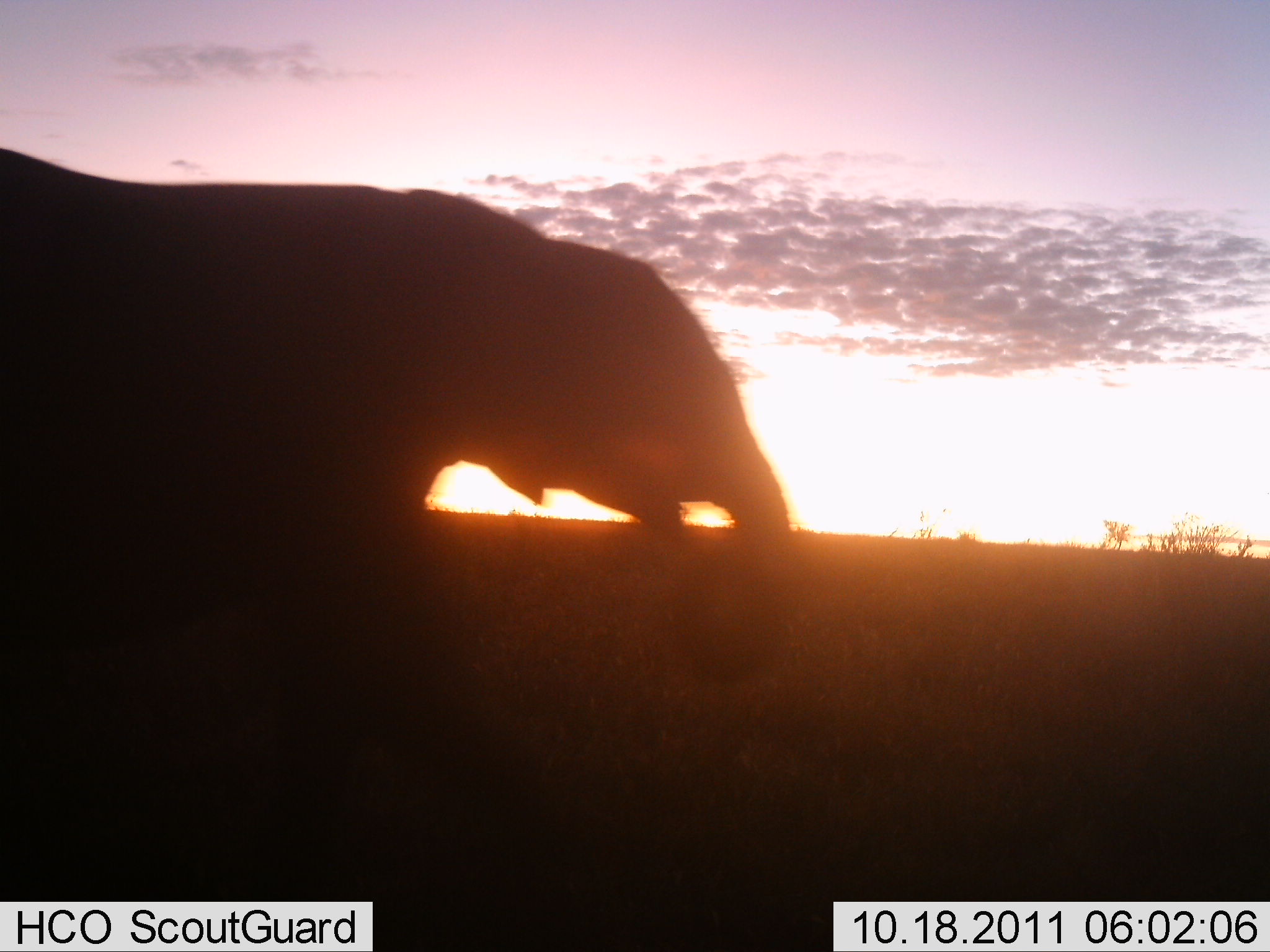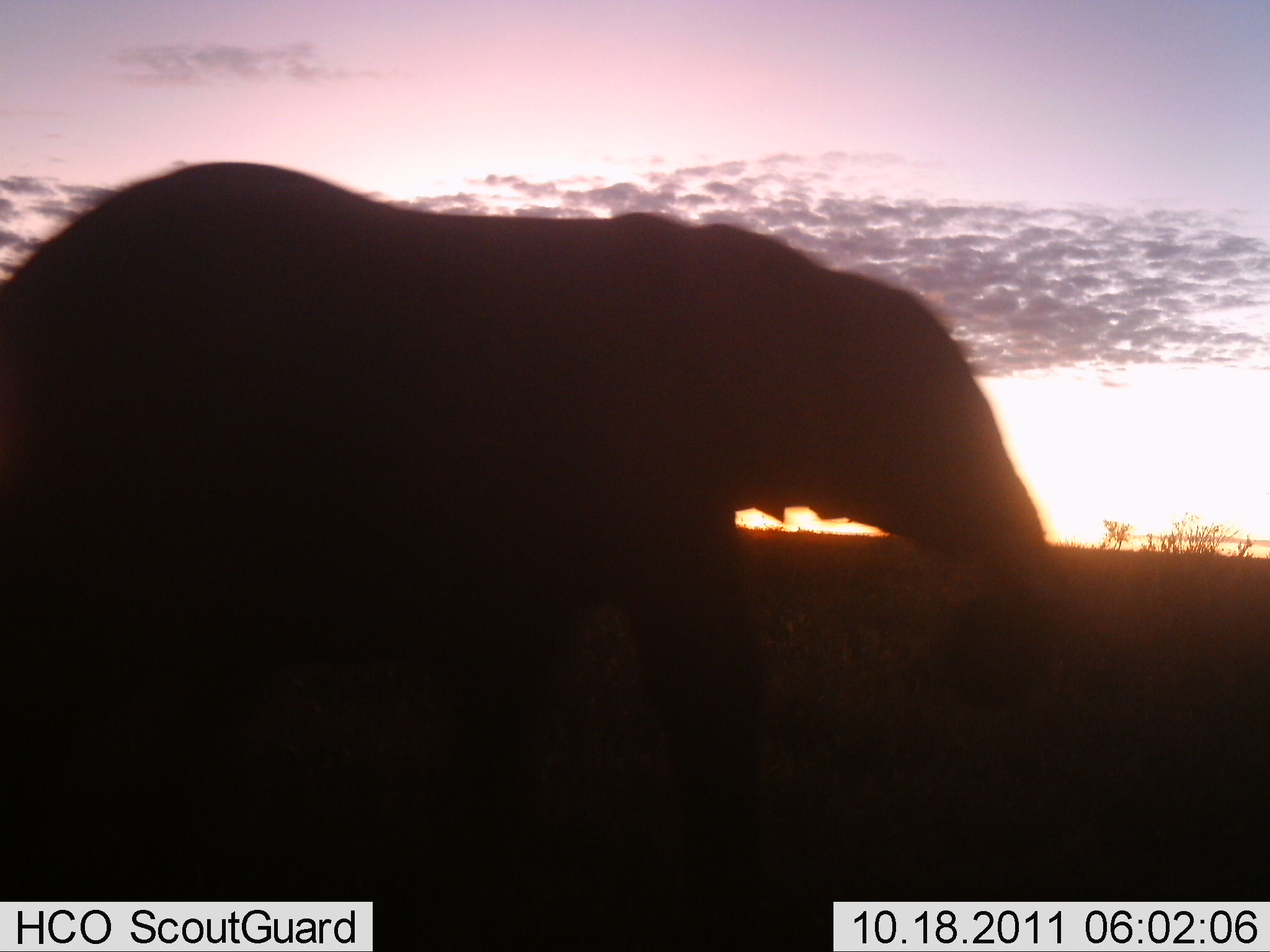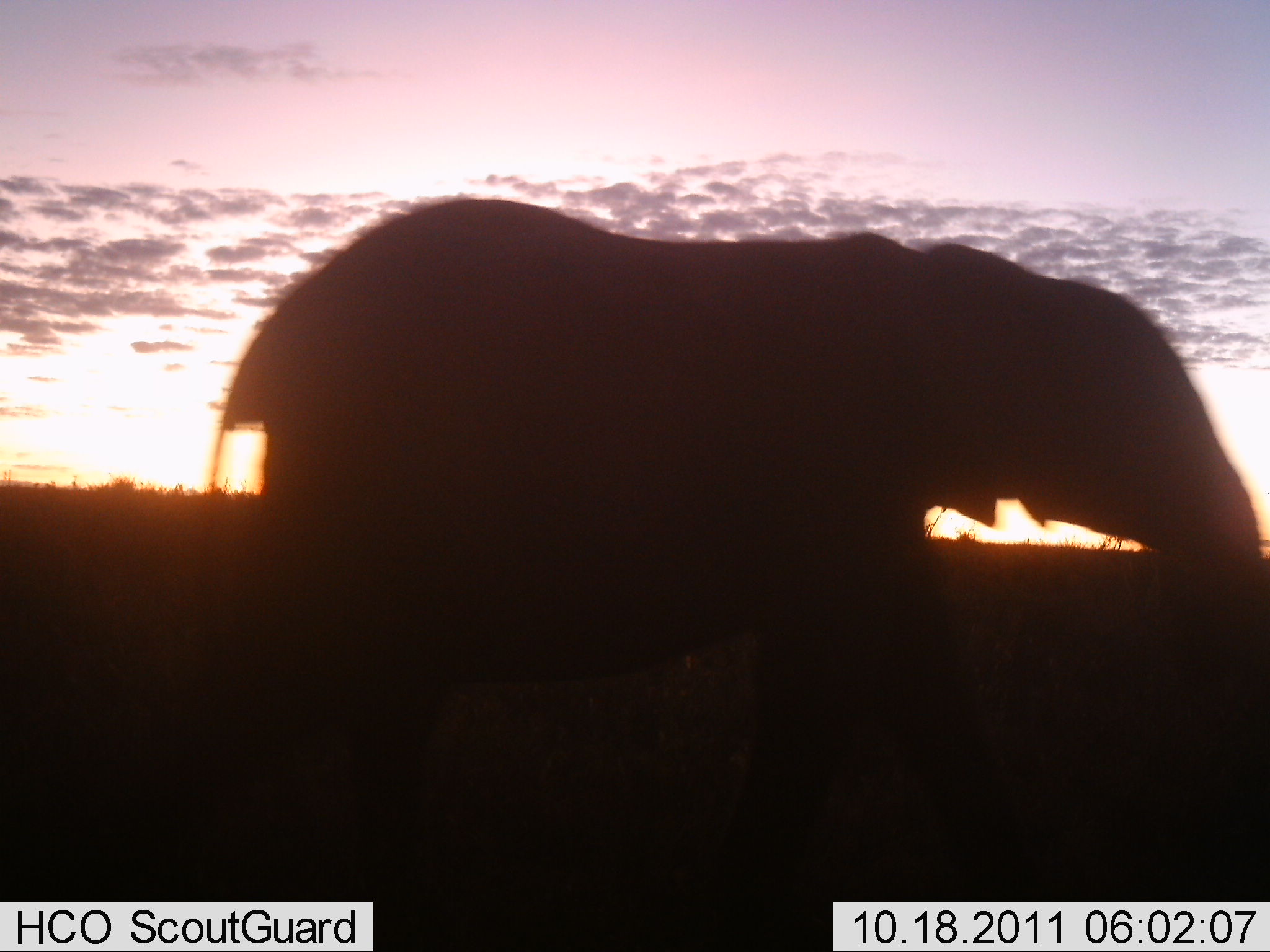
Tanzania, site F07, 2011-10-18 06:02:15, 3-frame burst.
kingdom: Animalia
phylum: Chordata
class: Mammalia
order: Proboscidea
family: Elephantidae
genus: Loxodonta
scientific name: Loxodonta africana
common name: african bush elephant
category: elephant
Elephant (african bush elephant) (Loxodonta africana), count 1. Behavior (volunteer vote fractions): standing 0%, resting 0%, moving 100%, interacting 0%. Young present (vote fraction): 0%. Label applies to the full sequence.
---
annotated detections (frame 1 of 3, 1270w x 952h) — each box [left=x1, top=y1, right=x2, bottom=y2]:
animal: [left=0, top=149, right=800, bottom=863]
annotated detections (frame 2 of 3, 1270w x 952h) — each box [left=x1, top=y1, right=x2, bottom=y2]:
animal: [left=1, top=164, right=1087, bottom=952]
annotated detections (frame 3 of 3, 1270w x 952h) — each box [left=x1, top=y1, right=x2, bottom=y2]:
animal: [left=195, top=195, right=1267, bottom=952]